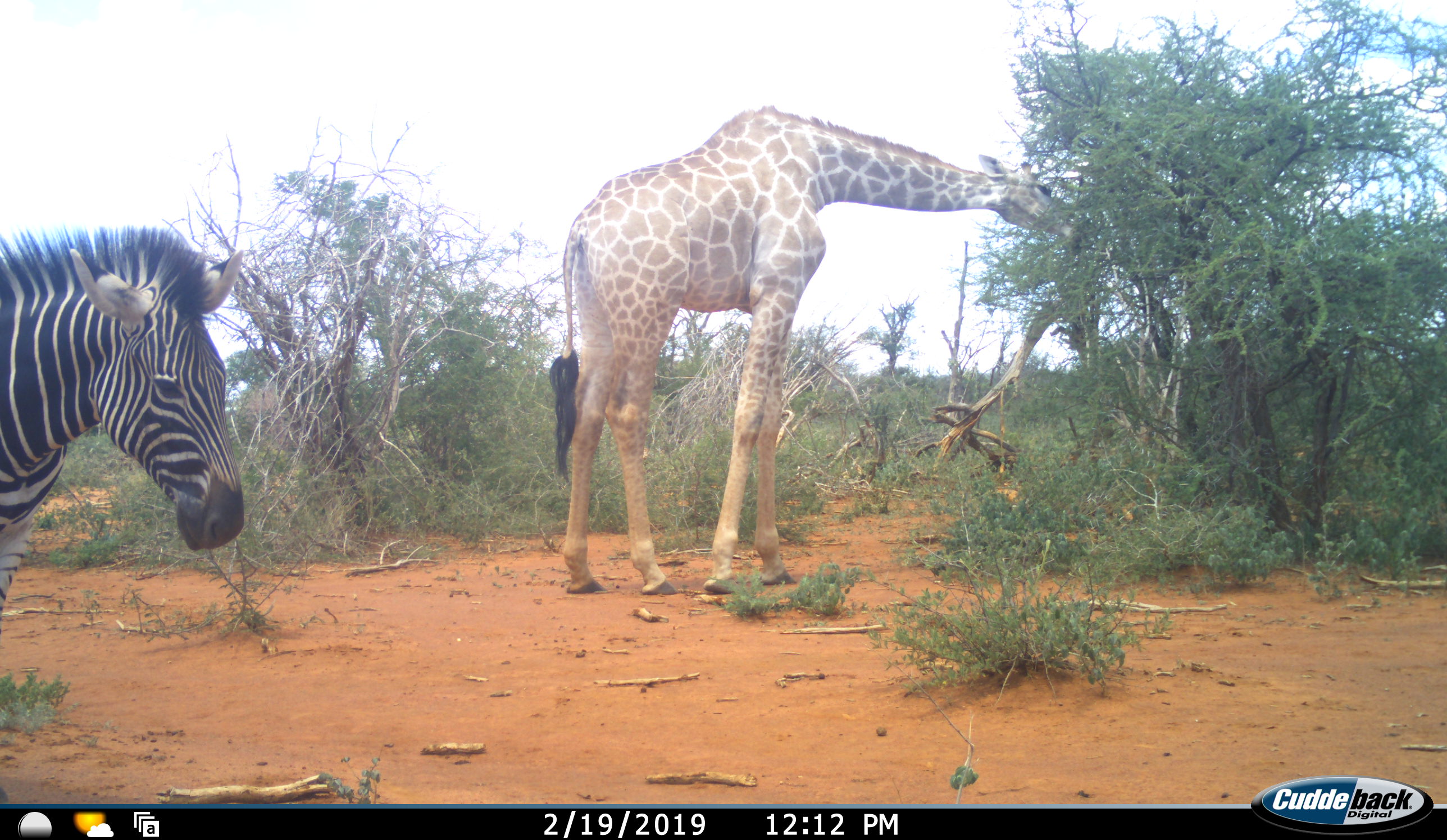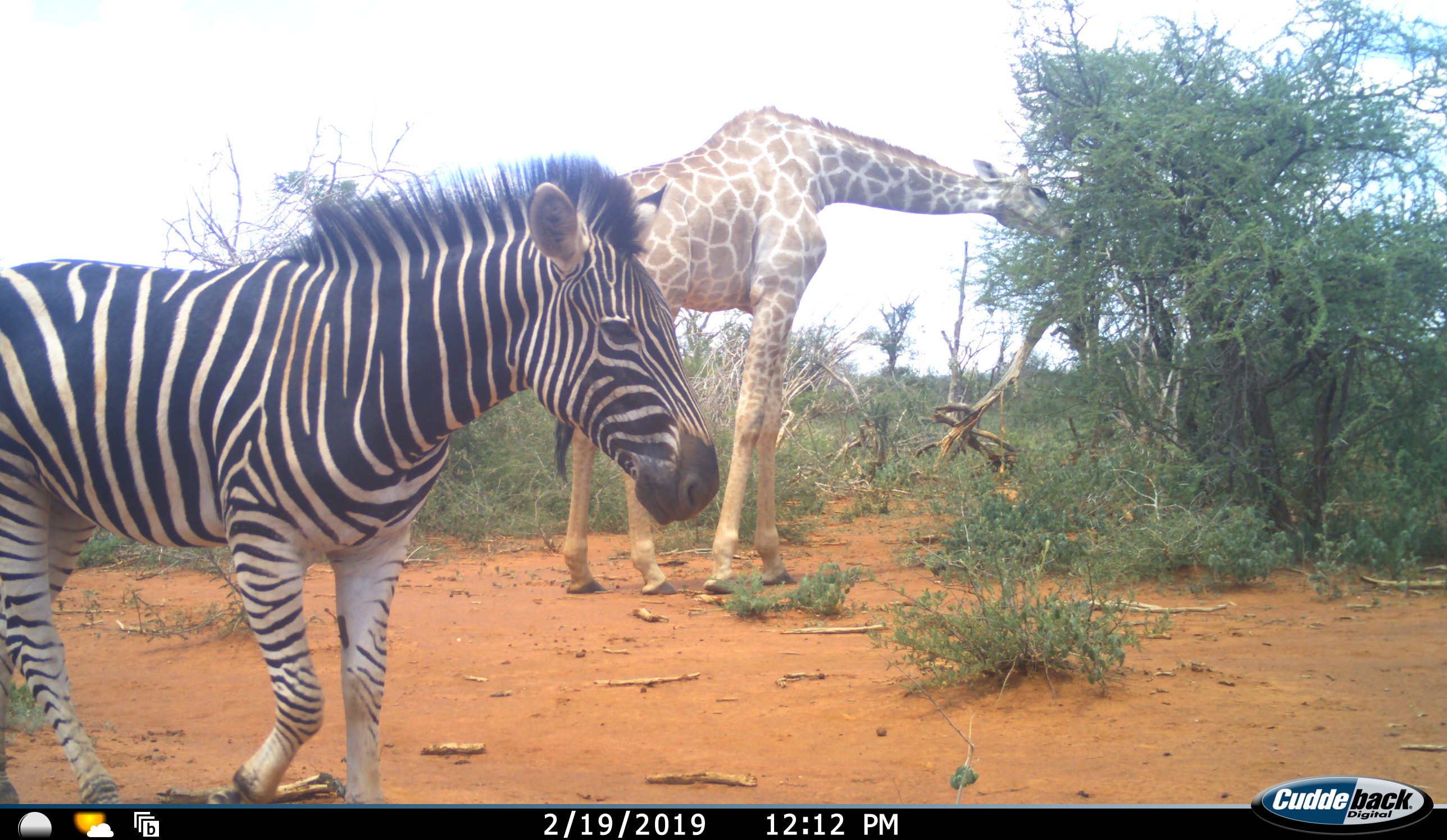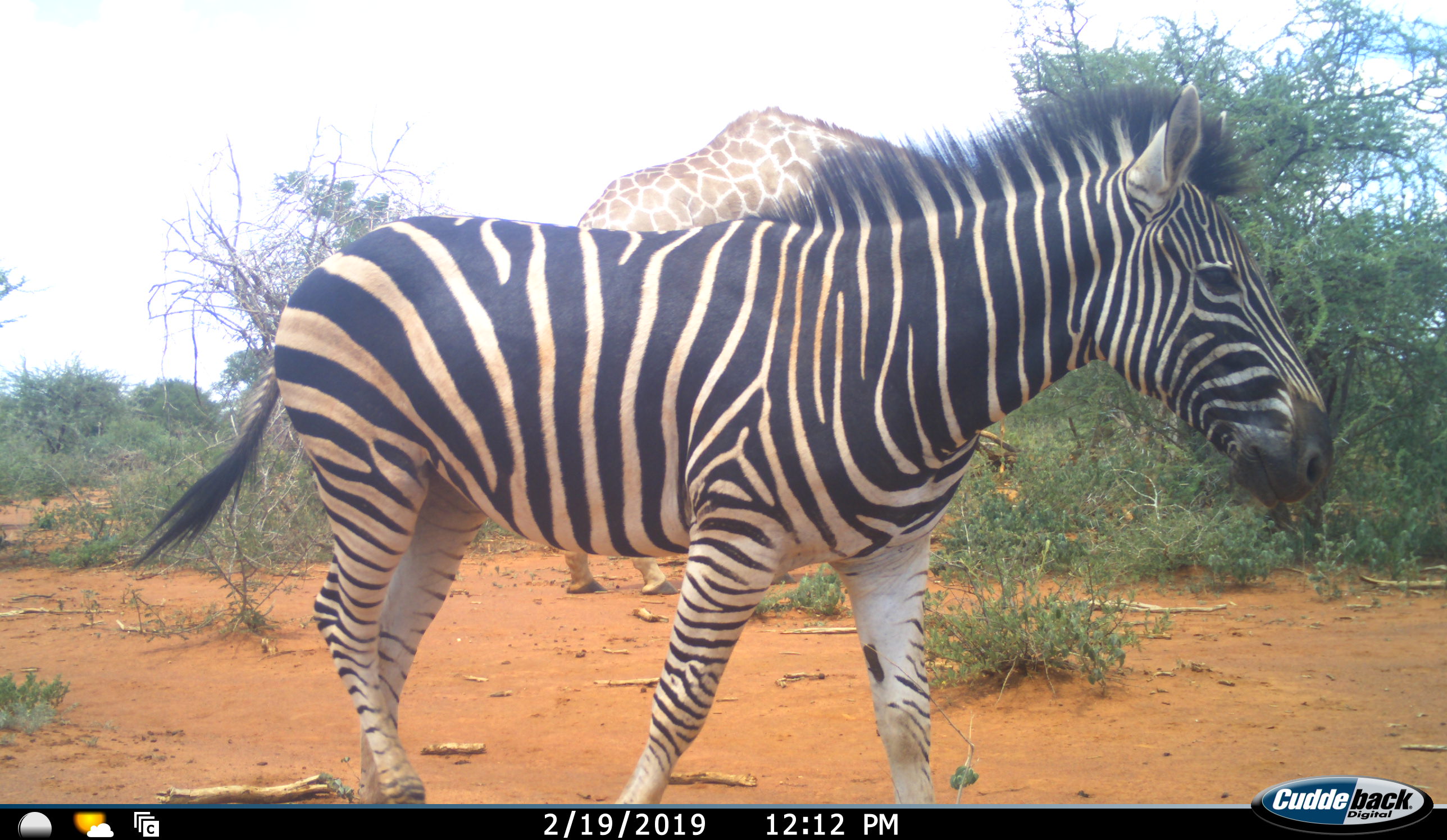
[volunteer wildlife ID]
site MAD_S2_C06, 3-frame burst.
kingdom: Animalia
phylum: Chordata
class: Mammalia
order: Artiodactyla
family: Giraffidae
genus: Giraffa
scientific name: Giraffa camelopardalis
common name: giraffe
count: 1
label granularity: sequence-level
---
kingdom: Animalia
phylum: Chordata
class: Mammalia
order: Perissodactyla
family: Equidae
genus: Equus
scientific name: Equus quagga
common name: plains zebra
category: zebraplains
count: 1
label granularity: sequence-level